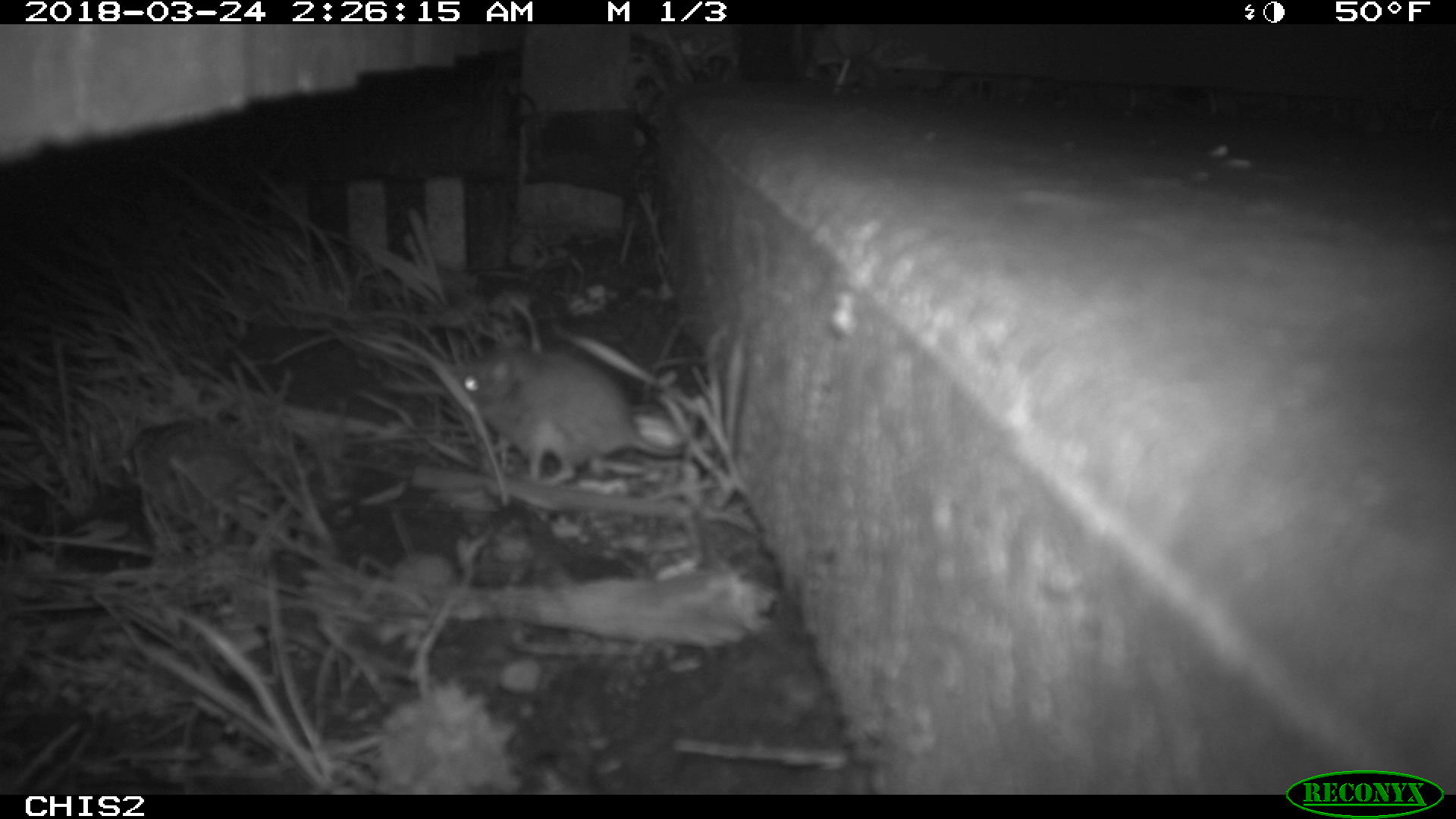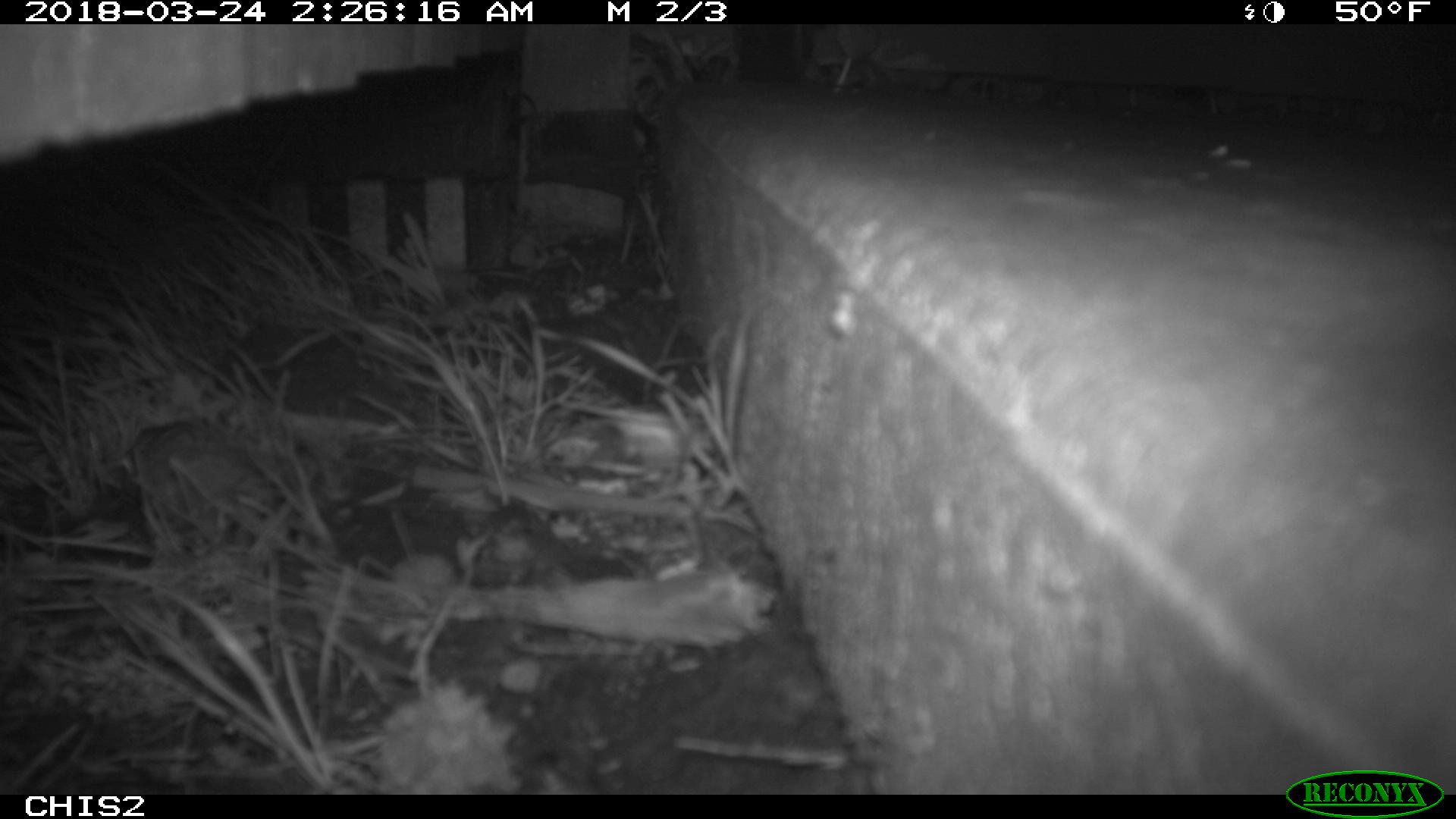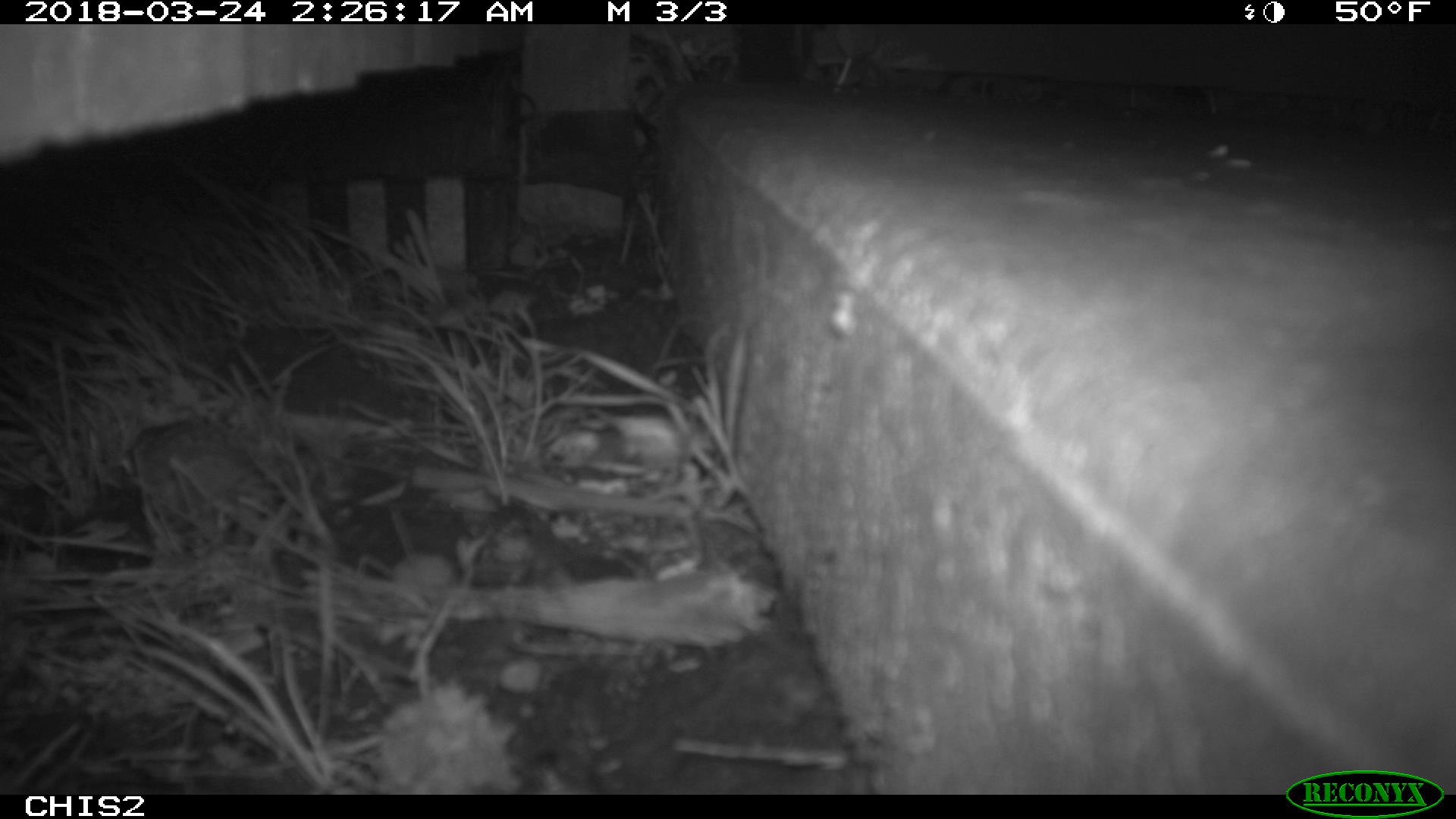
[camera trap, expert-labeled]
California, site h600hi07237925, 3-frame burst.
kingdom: Animalia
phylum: Chordata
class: Mammalia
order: Rodentia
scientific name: Rodentia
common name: rodent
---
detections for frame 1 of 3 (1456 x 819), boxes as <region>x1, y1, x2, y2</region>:
rodent: <region>453, 344, 698, 488</region>